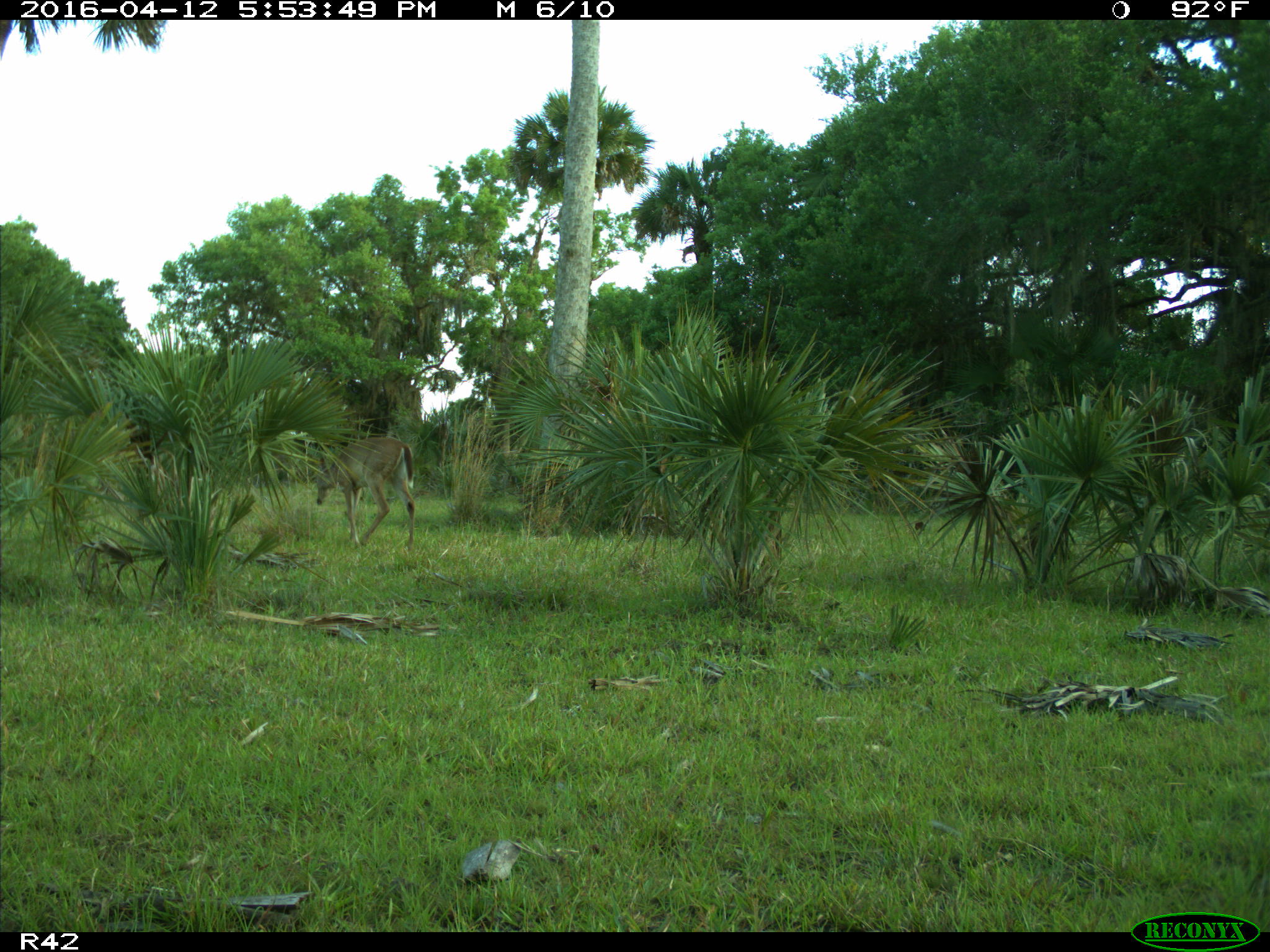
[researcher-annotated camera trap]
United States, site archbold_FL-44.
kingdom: Animalia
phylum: Chordata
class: Mammalia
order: Artiodactyla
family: Cervidae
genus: Odocoileus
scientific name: Odocoileus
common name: deer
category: unidentified deer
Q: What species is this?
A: Unidentified deer (deer) (Odocoileus).